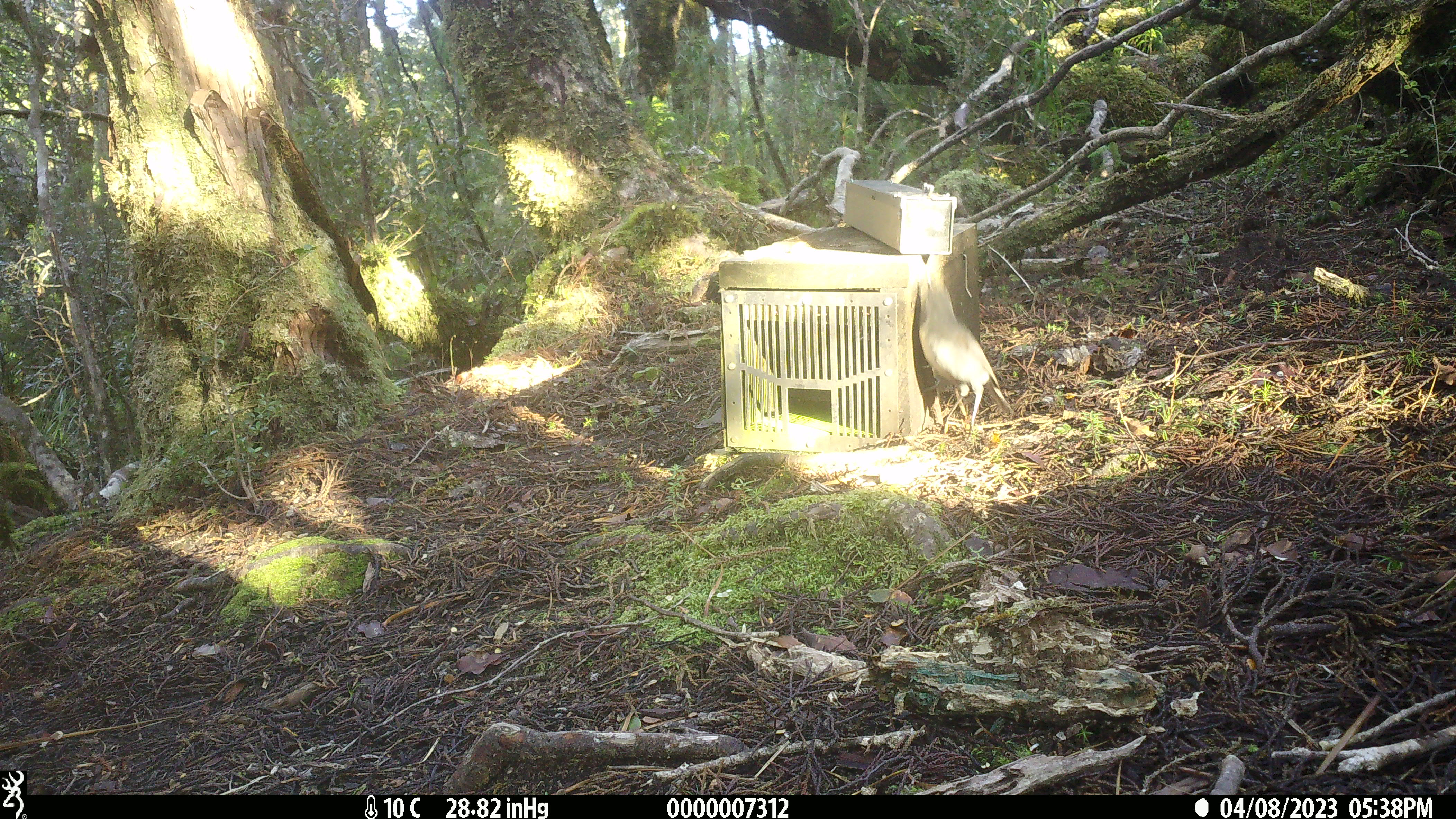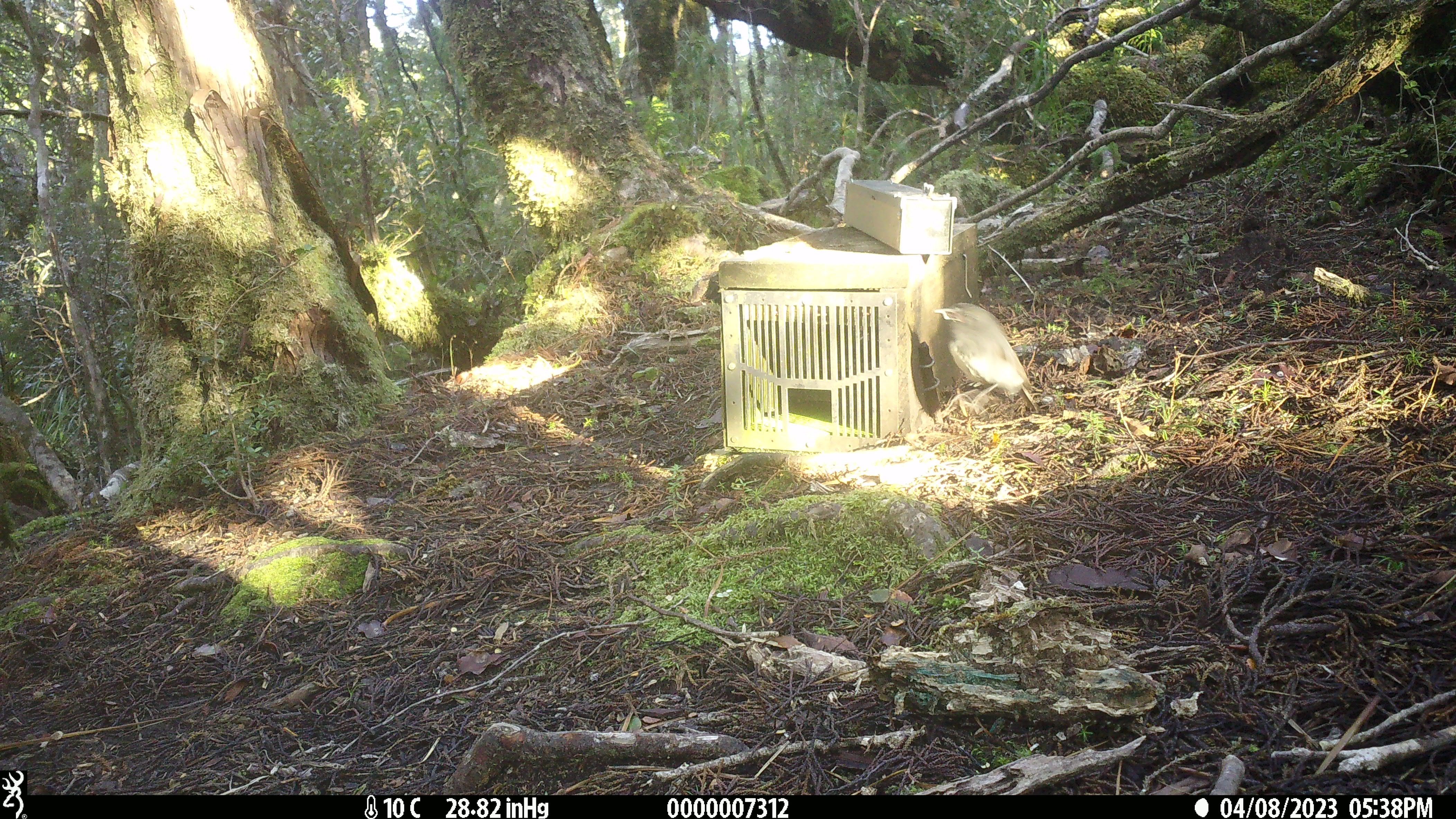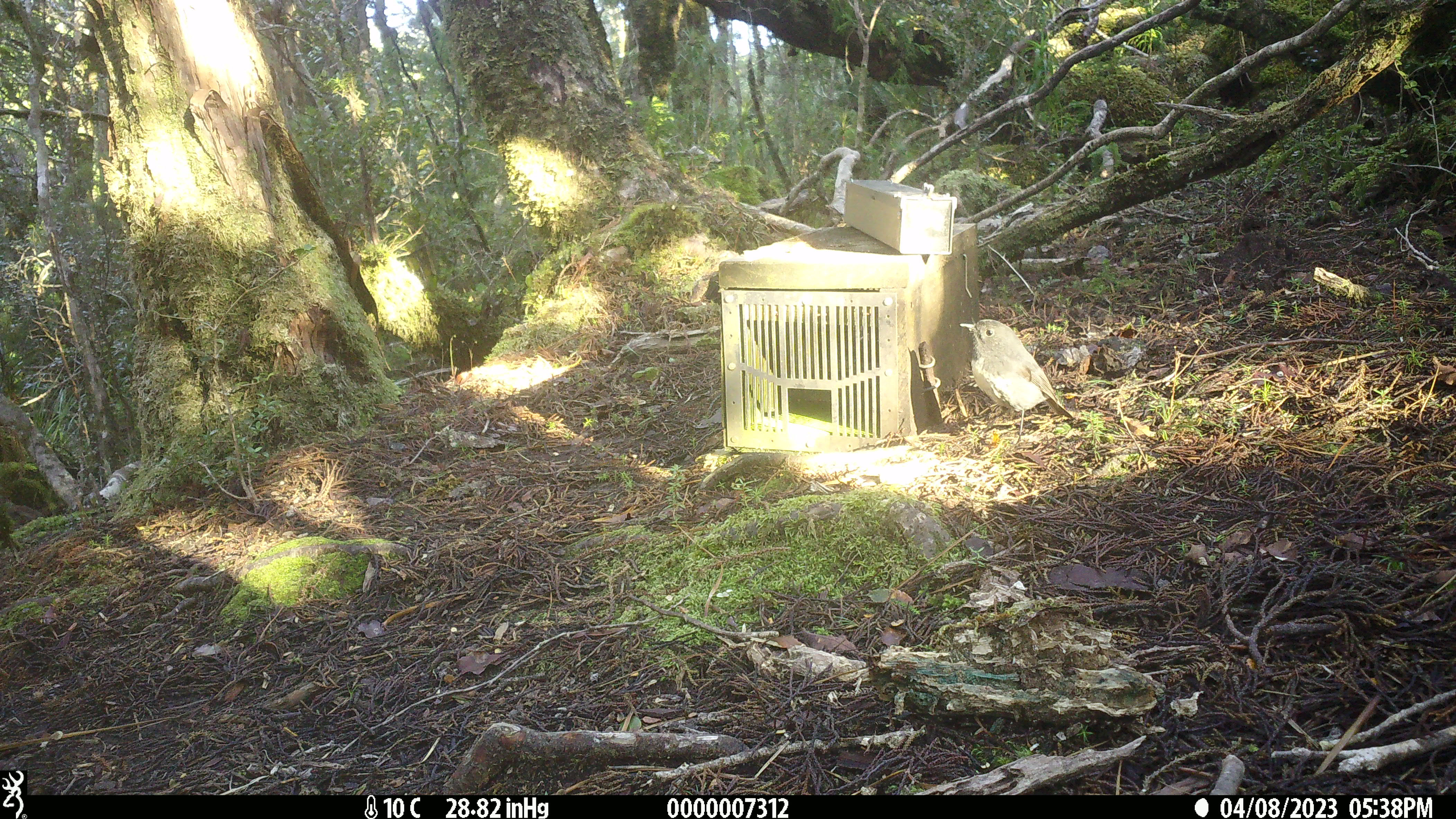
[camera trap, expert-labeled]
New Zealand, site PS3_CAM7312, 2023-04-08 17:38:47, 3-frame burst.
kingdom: Animalia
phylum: Chordata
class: Aves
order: Passeriformes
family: Petroicidae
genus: Petroica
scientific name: Petroica australis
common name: new zealand robin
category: robin